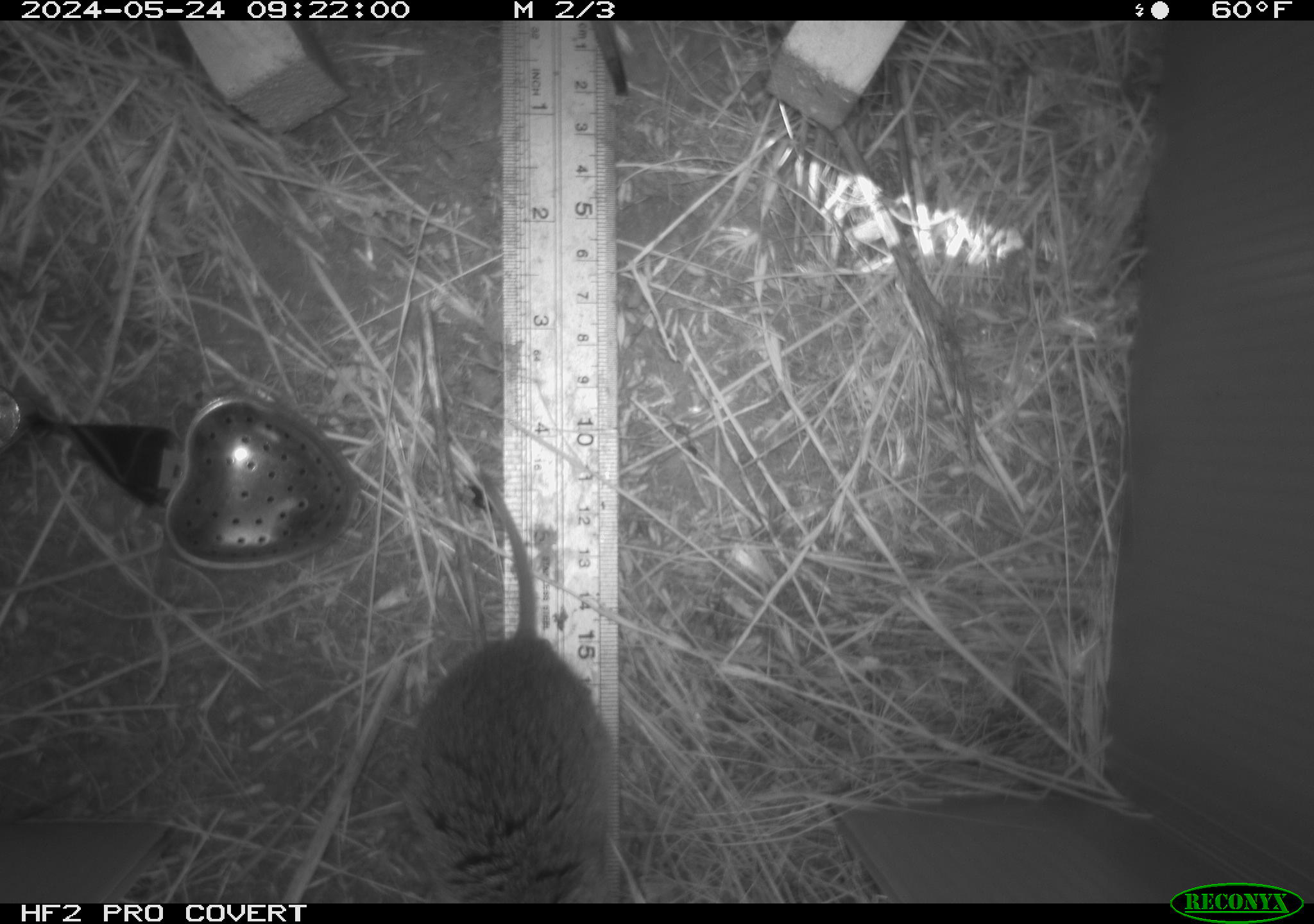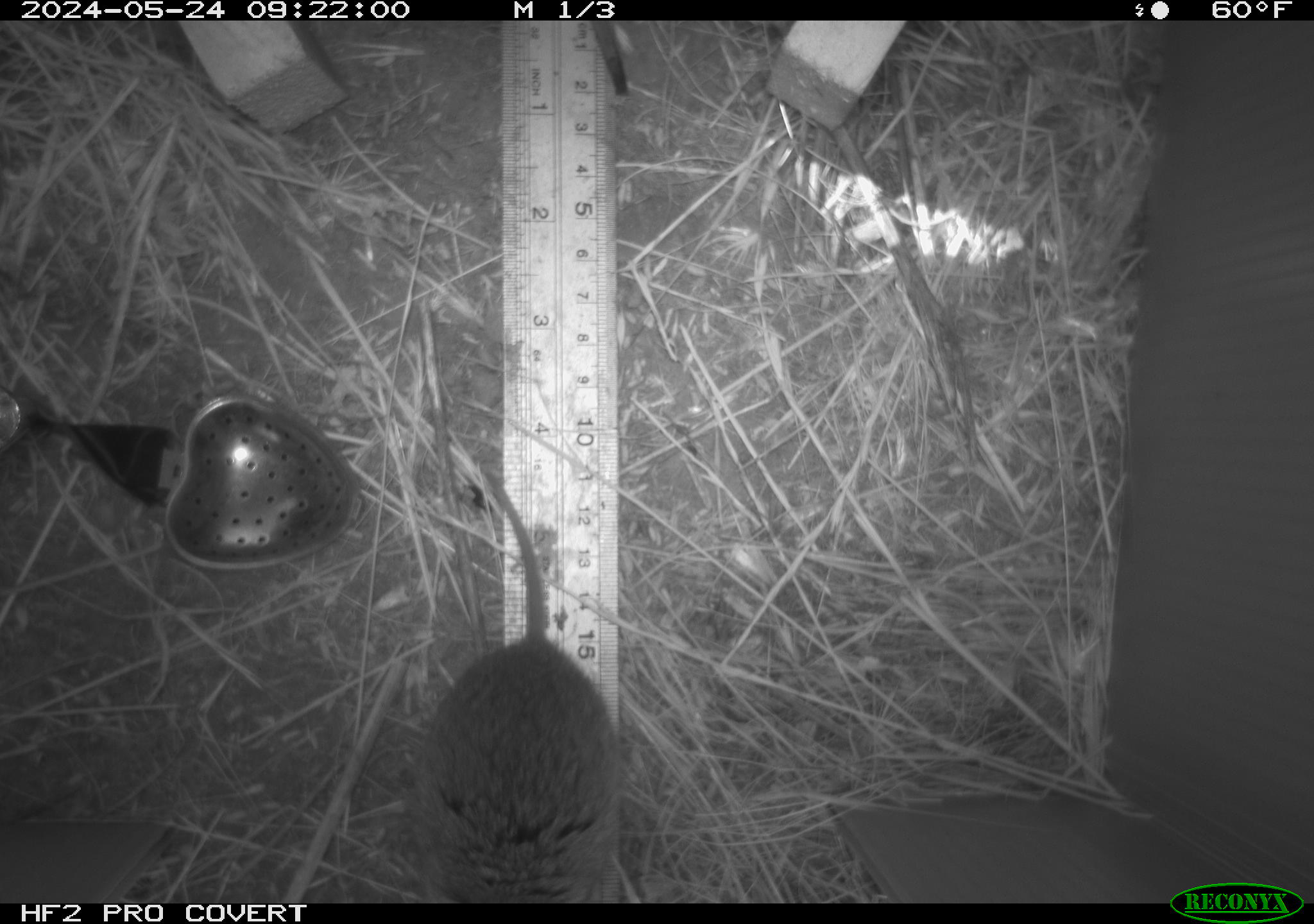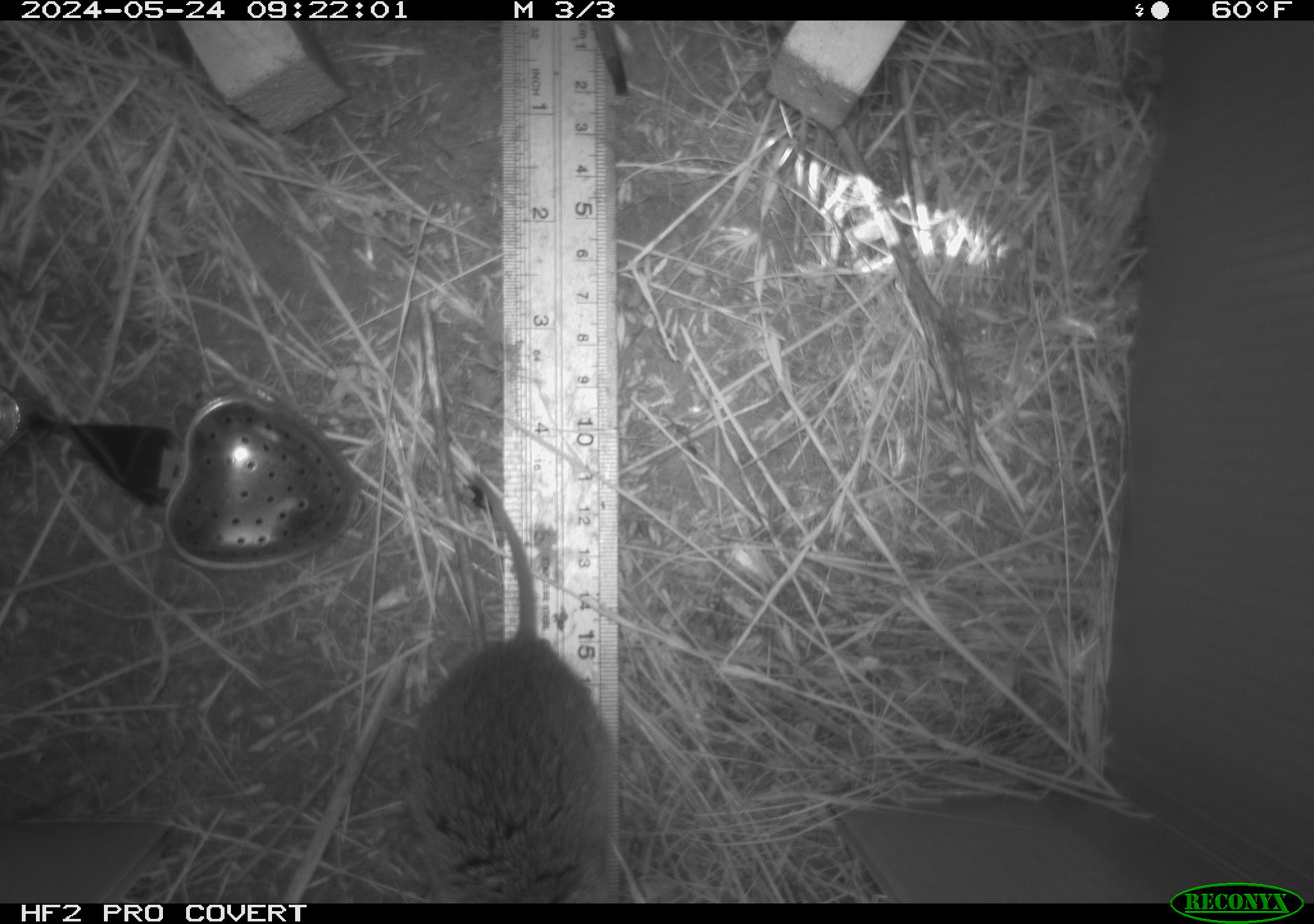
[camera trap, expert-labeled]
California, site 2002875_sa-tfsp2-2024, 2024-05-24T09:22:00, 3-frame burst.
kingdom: Animalia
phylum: Chordata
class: Mammalia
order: Rodentia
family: Cricetidae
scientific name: Arvicolinae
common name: voles, lemmings, and muskrats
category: arvicolinae subfamily